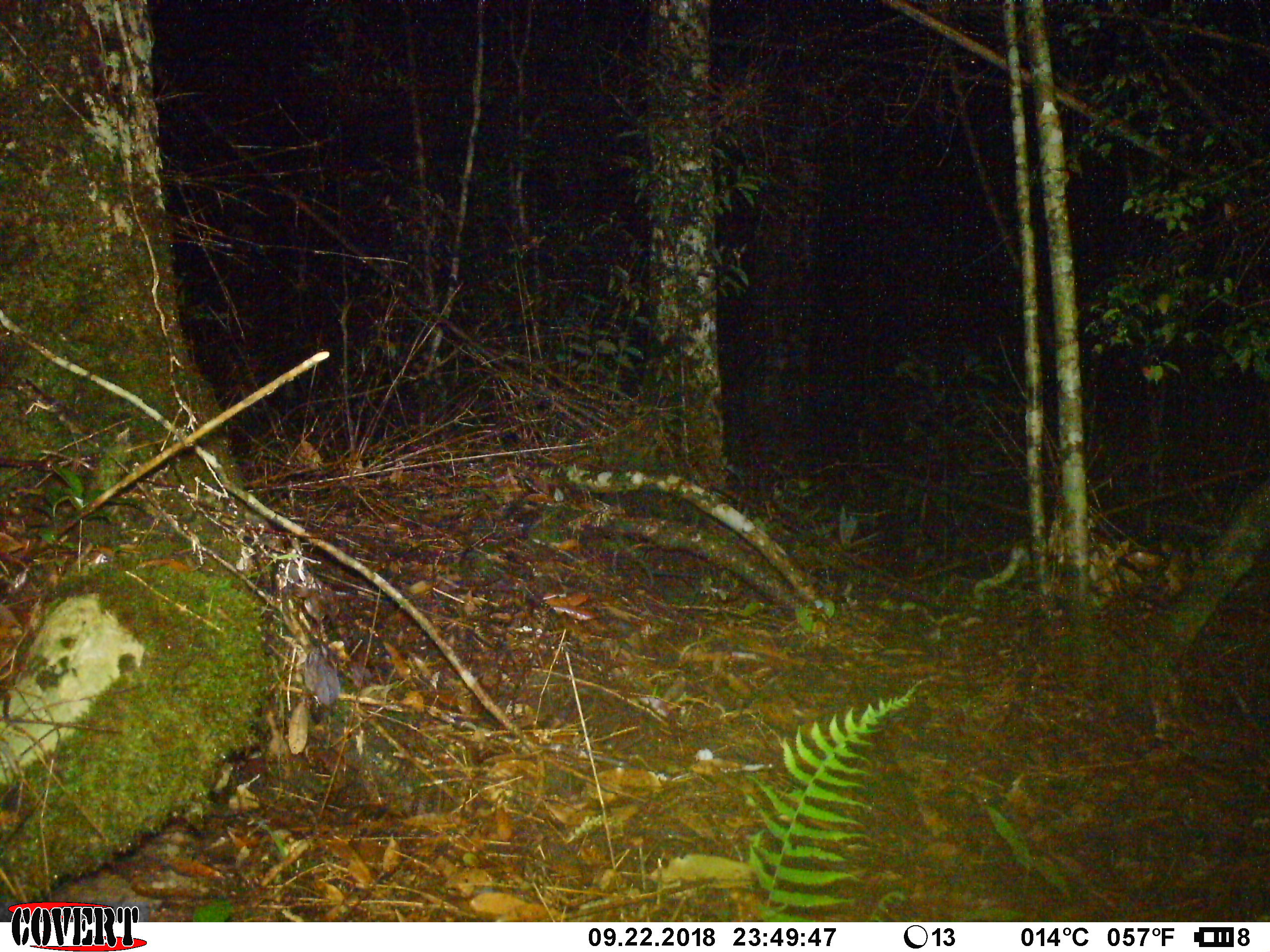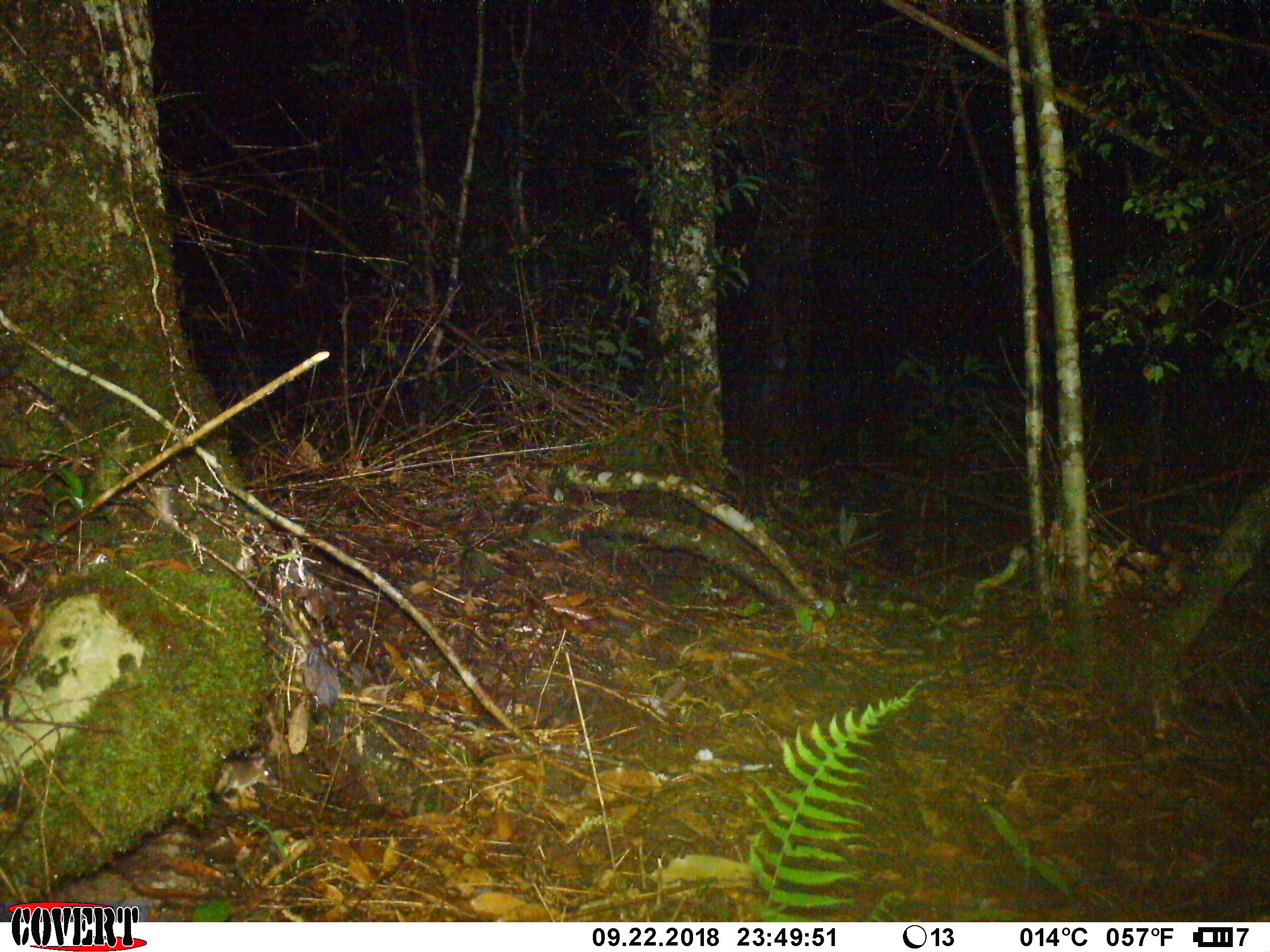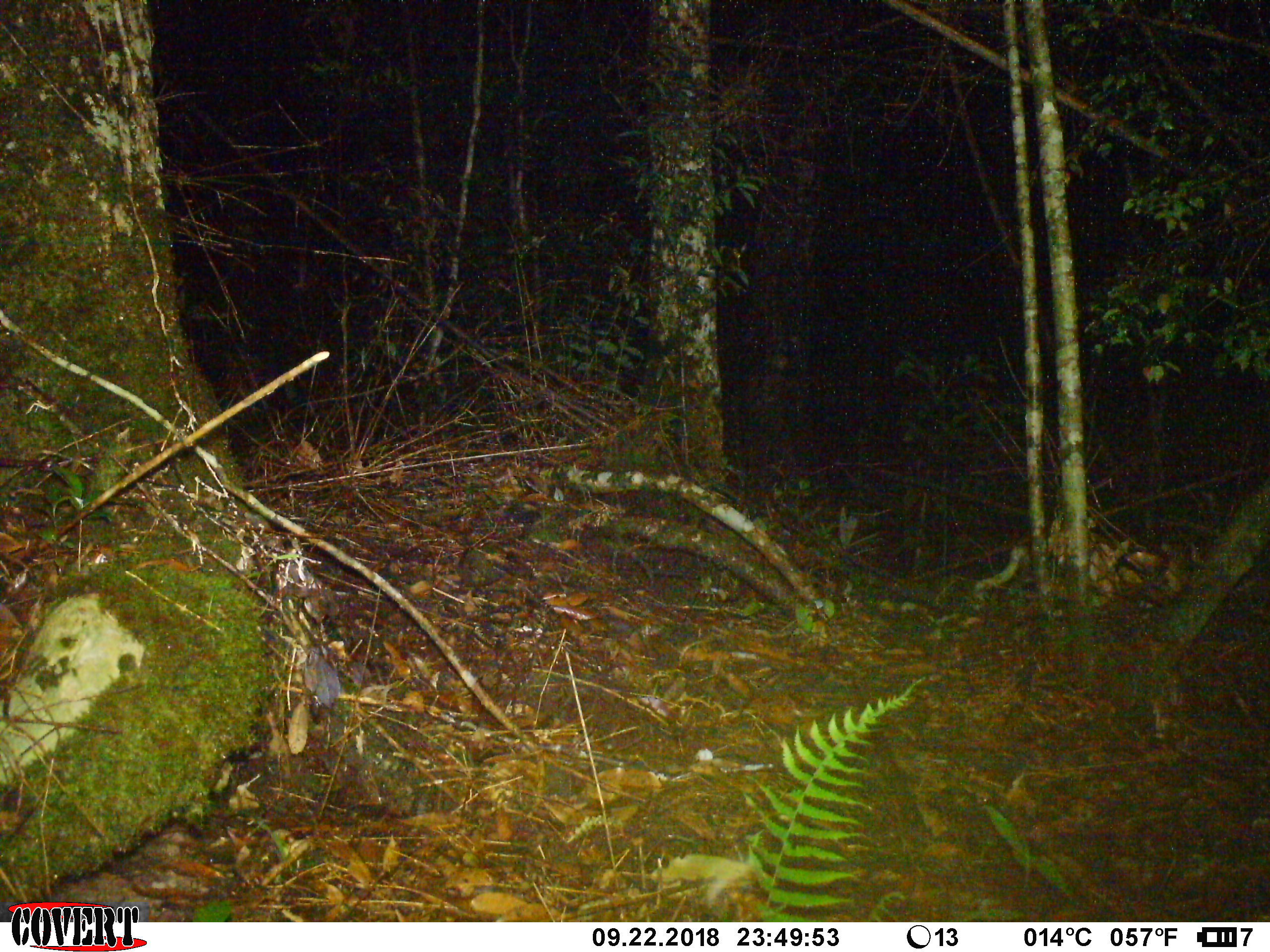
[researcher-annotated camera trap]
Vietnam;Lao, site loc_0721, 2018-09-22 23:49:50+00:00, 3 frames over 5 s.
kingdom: Animalia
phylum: Chordata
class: Mammalia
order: Rodentia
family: Muridae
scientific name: Muridae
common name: old-world mice and rats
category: unidentified murid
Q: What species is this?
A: Unidentified murid (old-world mice and rats) (Muridae).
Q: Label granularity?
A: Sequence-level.